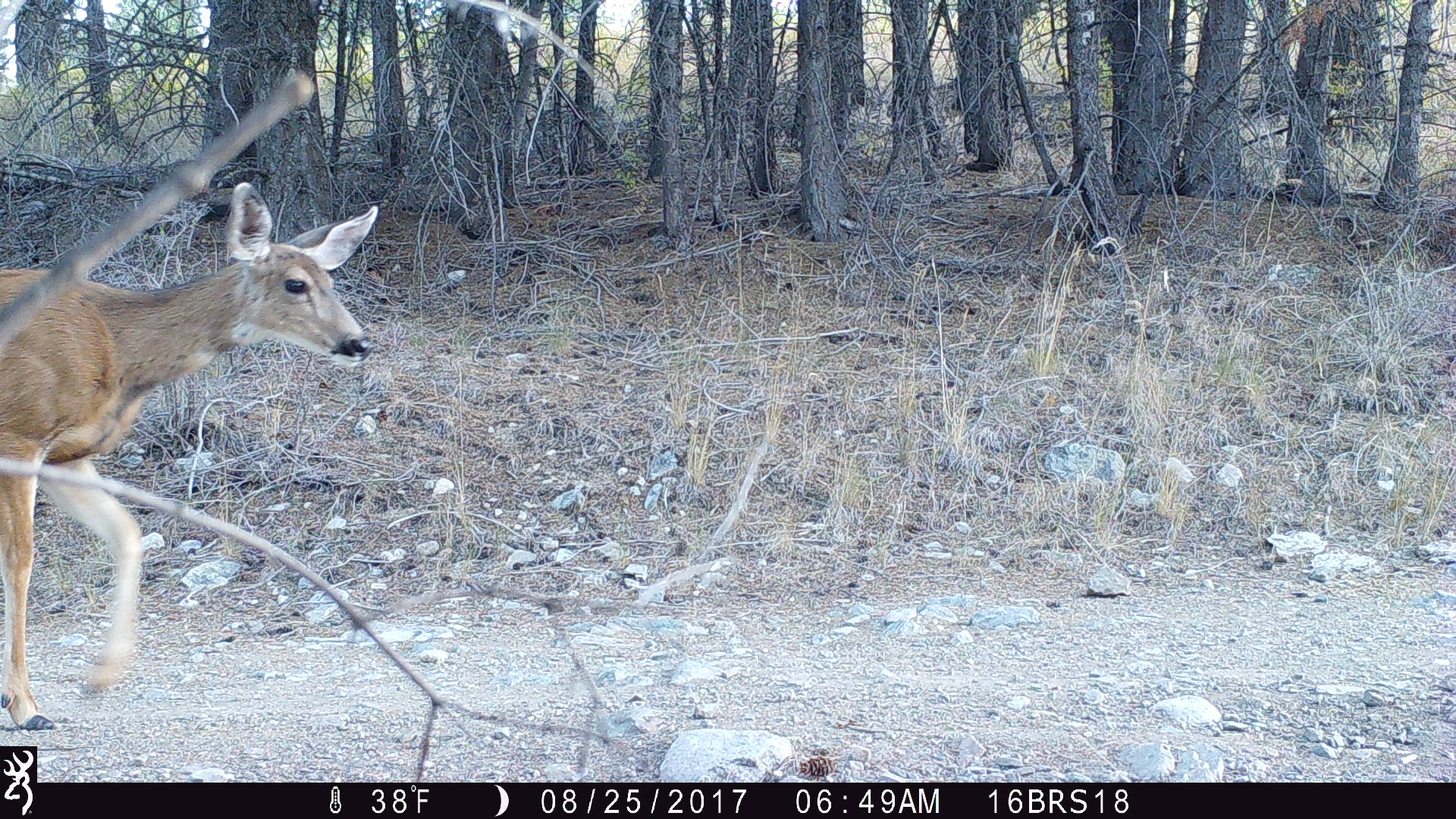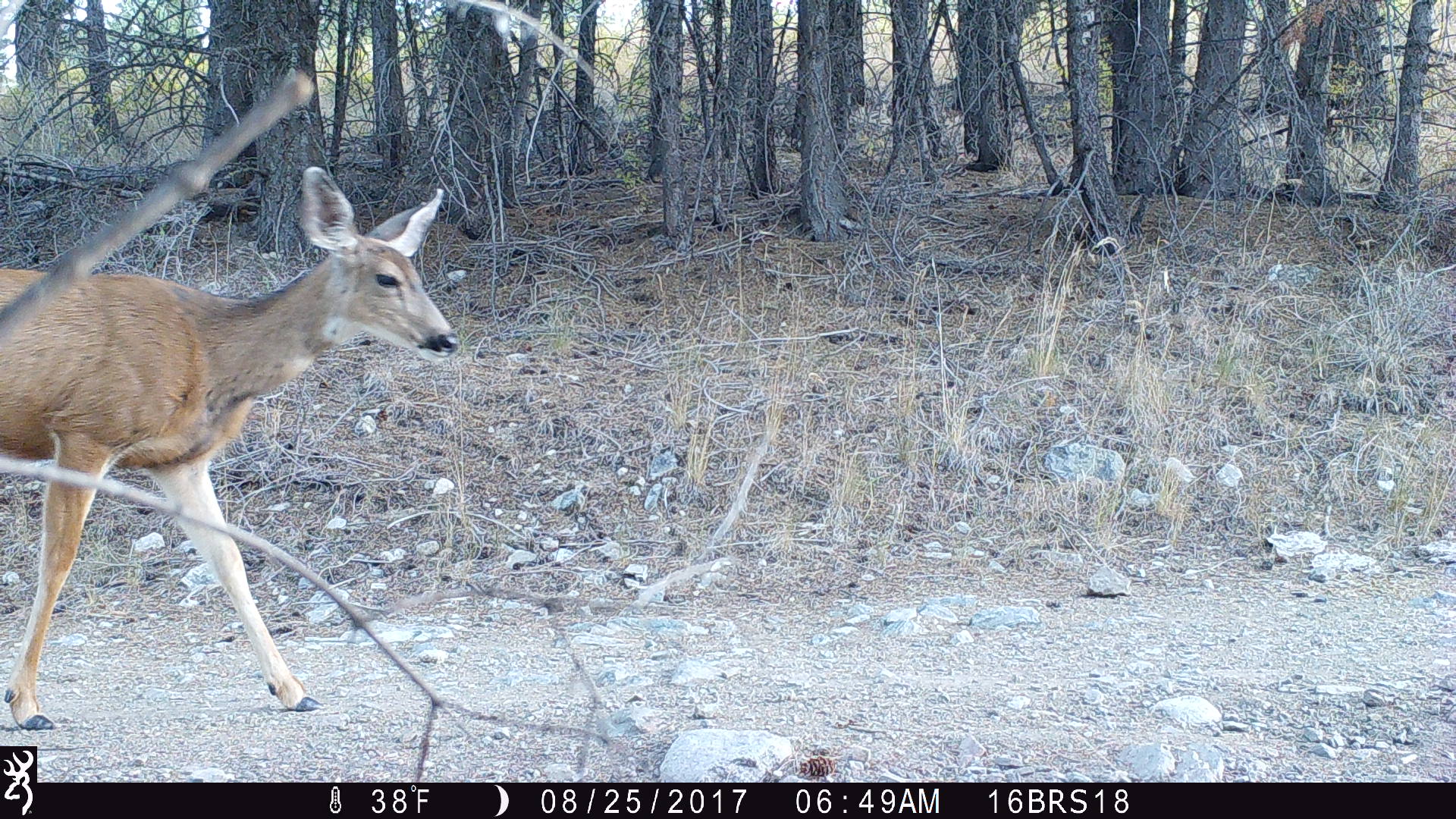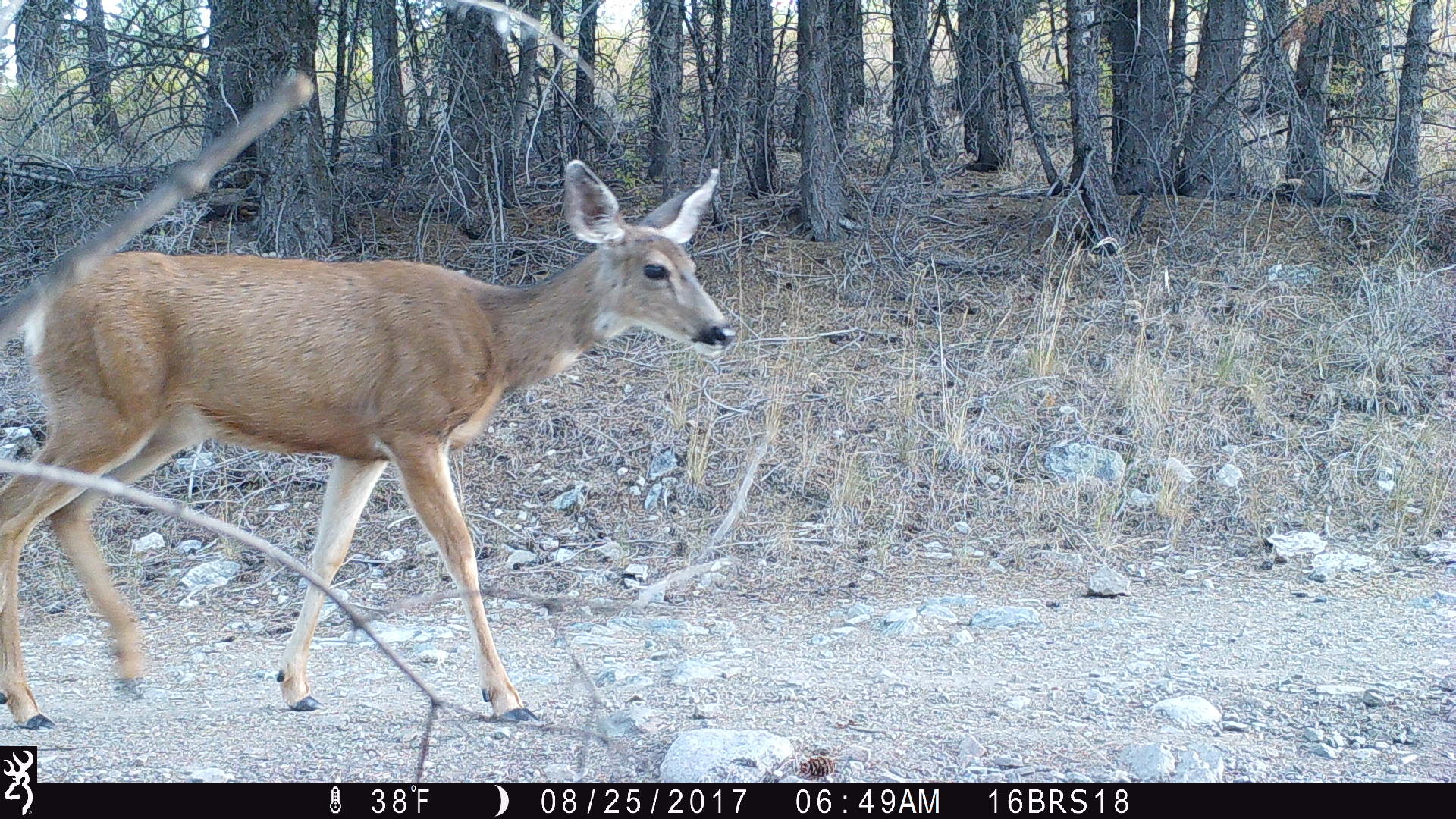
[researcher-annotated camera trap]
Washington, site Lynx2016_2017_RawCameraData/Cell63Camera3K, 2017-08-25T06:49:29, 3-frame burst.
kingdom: Animalia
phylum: Chordata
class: Mammalia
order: Artiodactyla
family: Cervidae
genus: Odocoileus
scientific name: Odocoileus hemionus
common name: mule deer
Odocoileus hemionus (mule deer). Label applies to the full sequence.